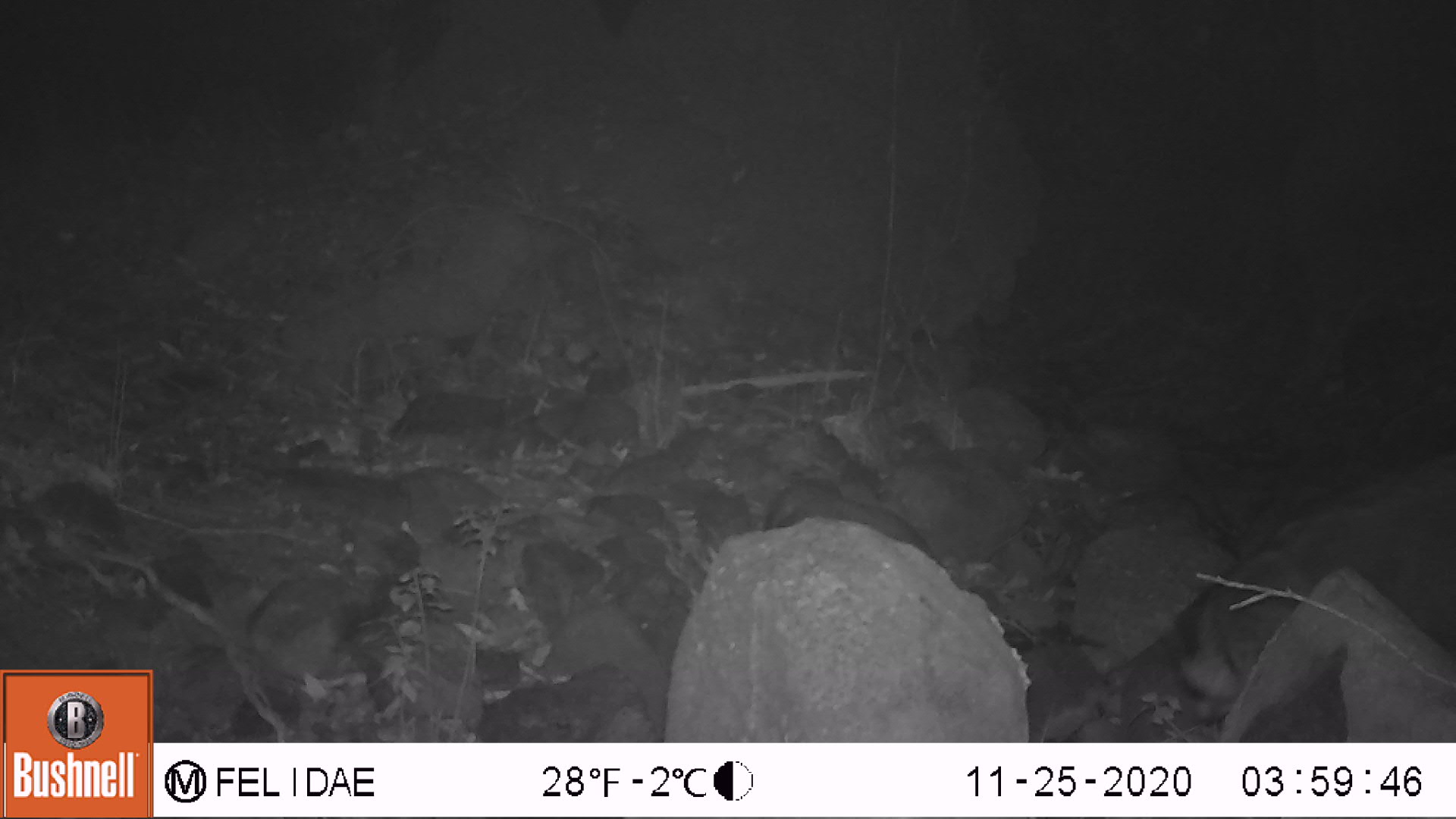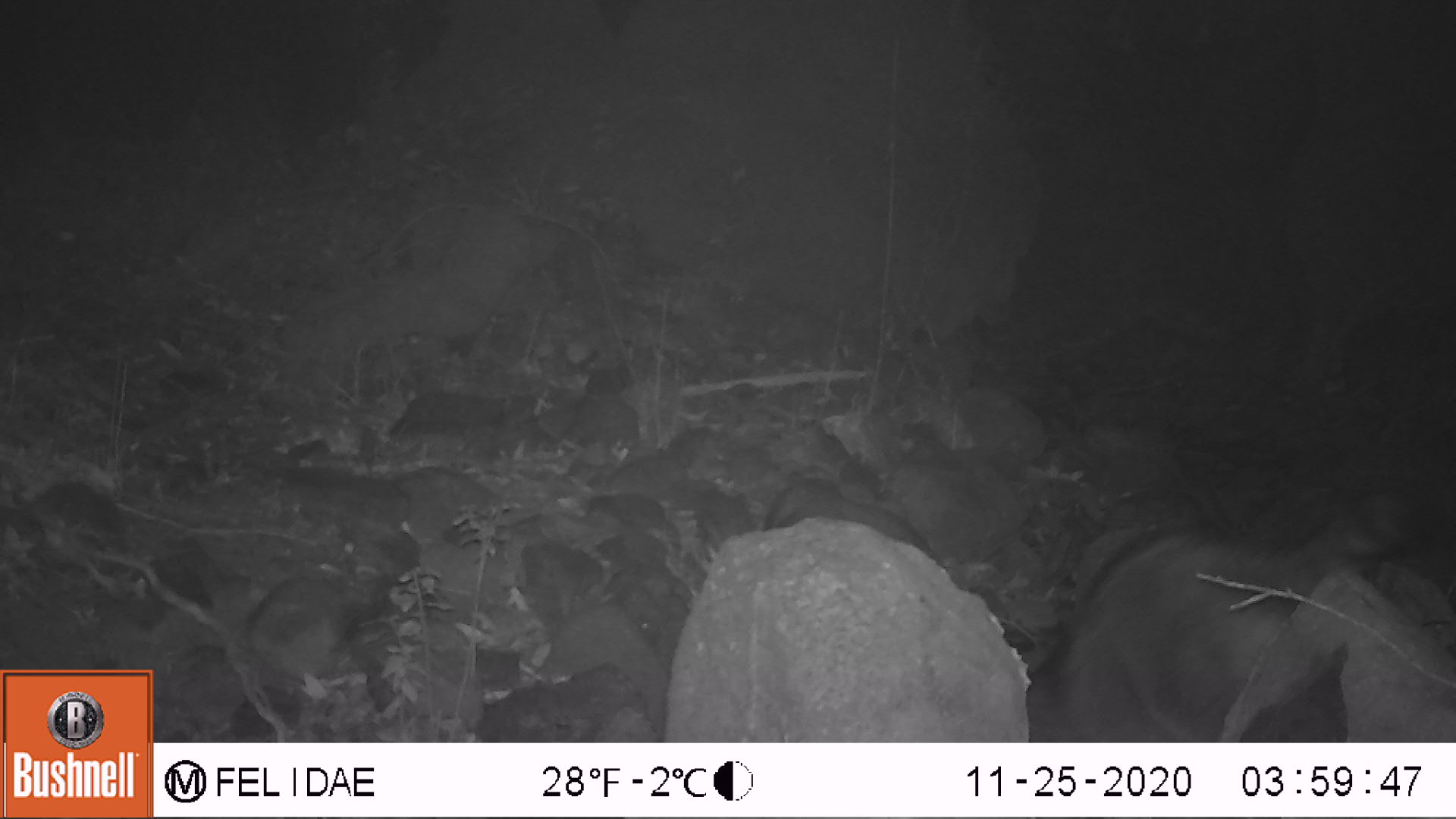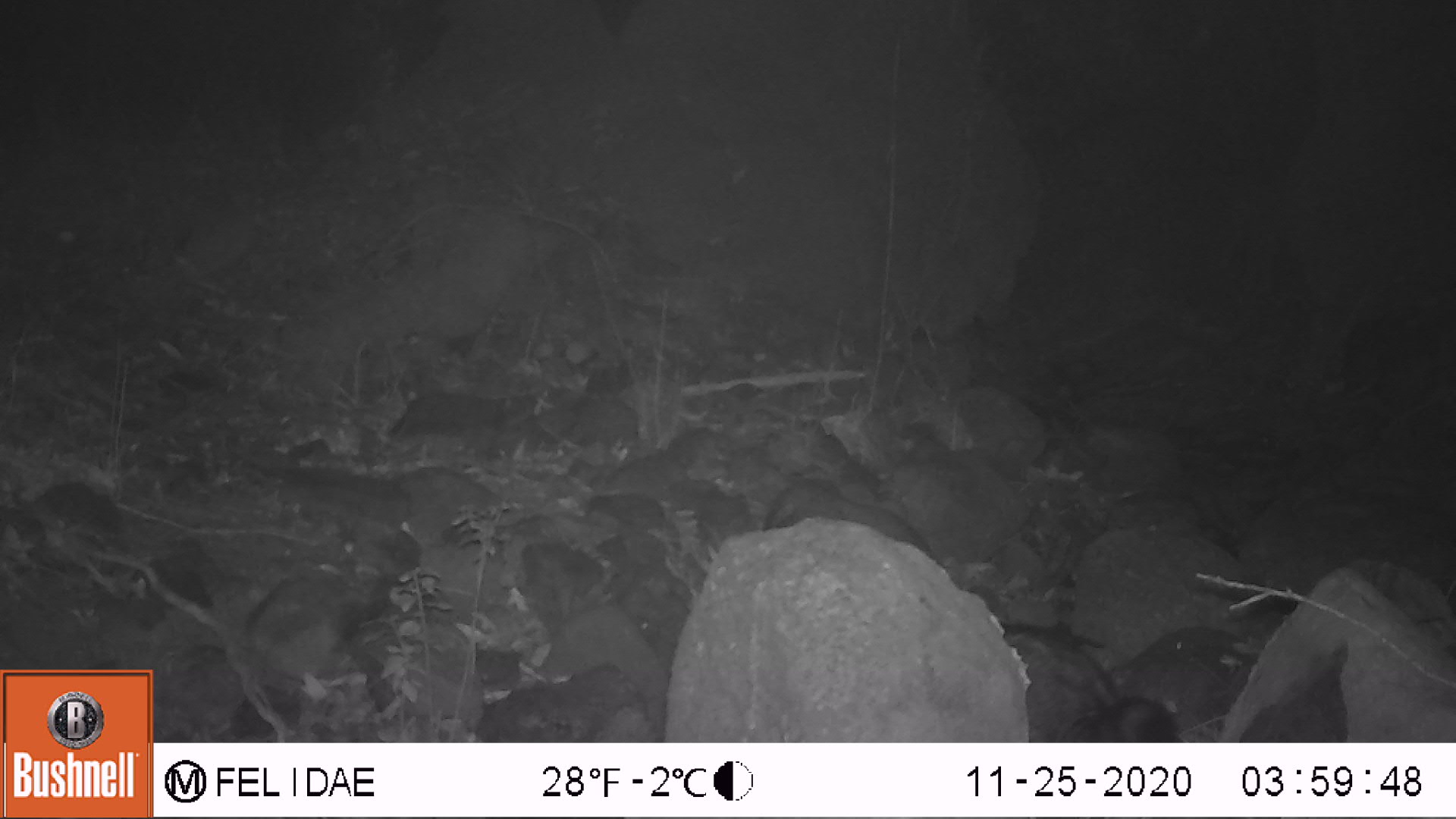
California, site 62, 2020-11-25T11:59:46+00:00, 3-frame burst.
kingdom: Animalia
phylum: Chordata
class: Mammalia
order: Carnivora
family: Procyonidae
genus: Procyon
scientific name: Procyon lotor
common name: raccoon